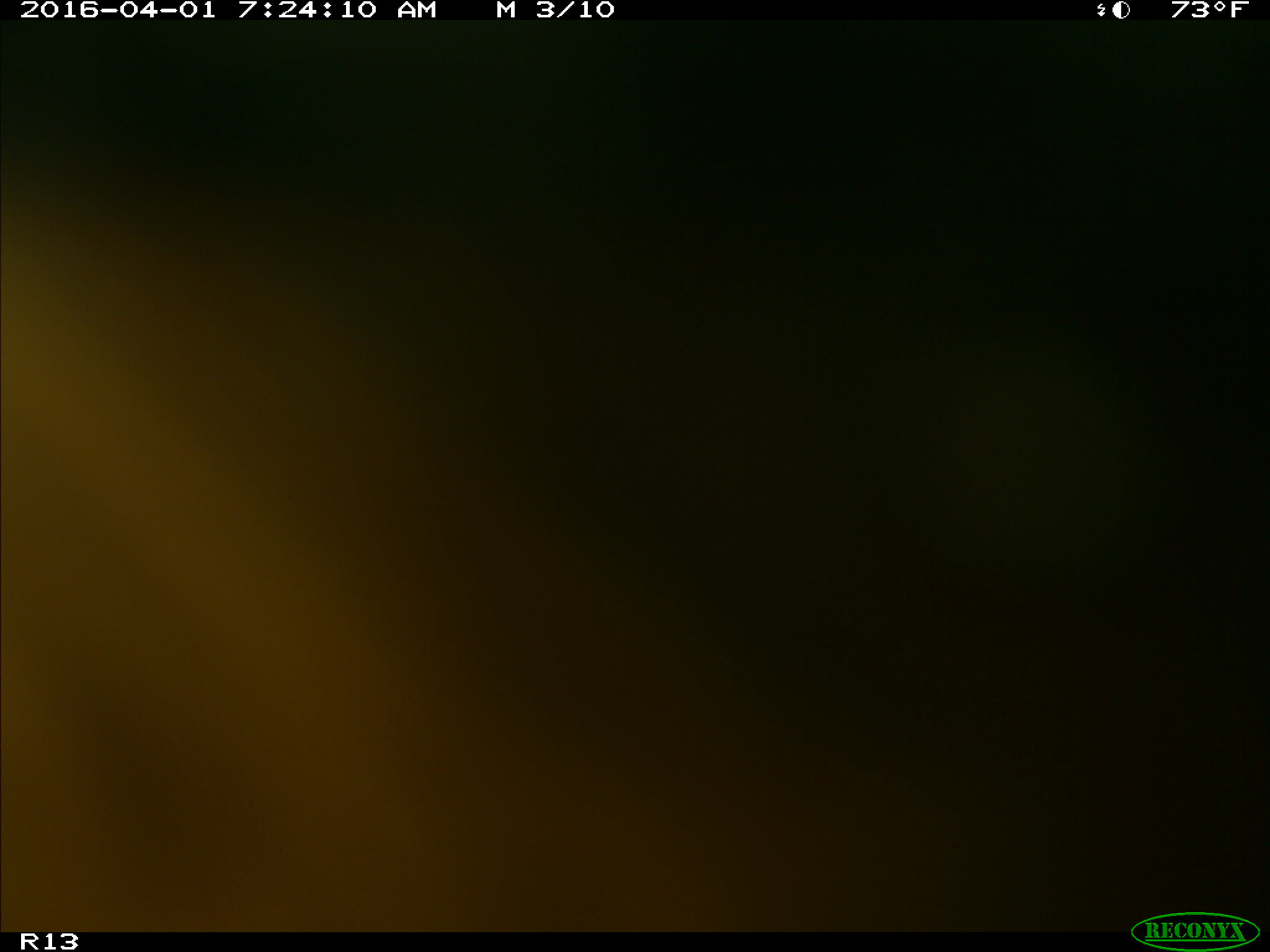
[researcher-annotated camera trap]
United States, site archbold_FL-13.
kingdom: Animalia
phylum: Chordata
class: Mammalia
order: Artiodactyla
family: Bovidae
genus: Bos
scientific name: Bos taurus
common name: domestic cow